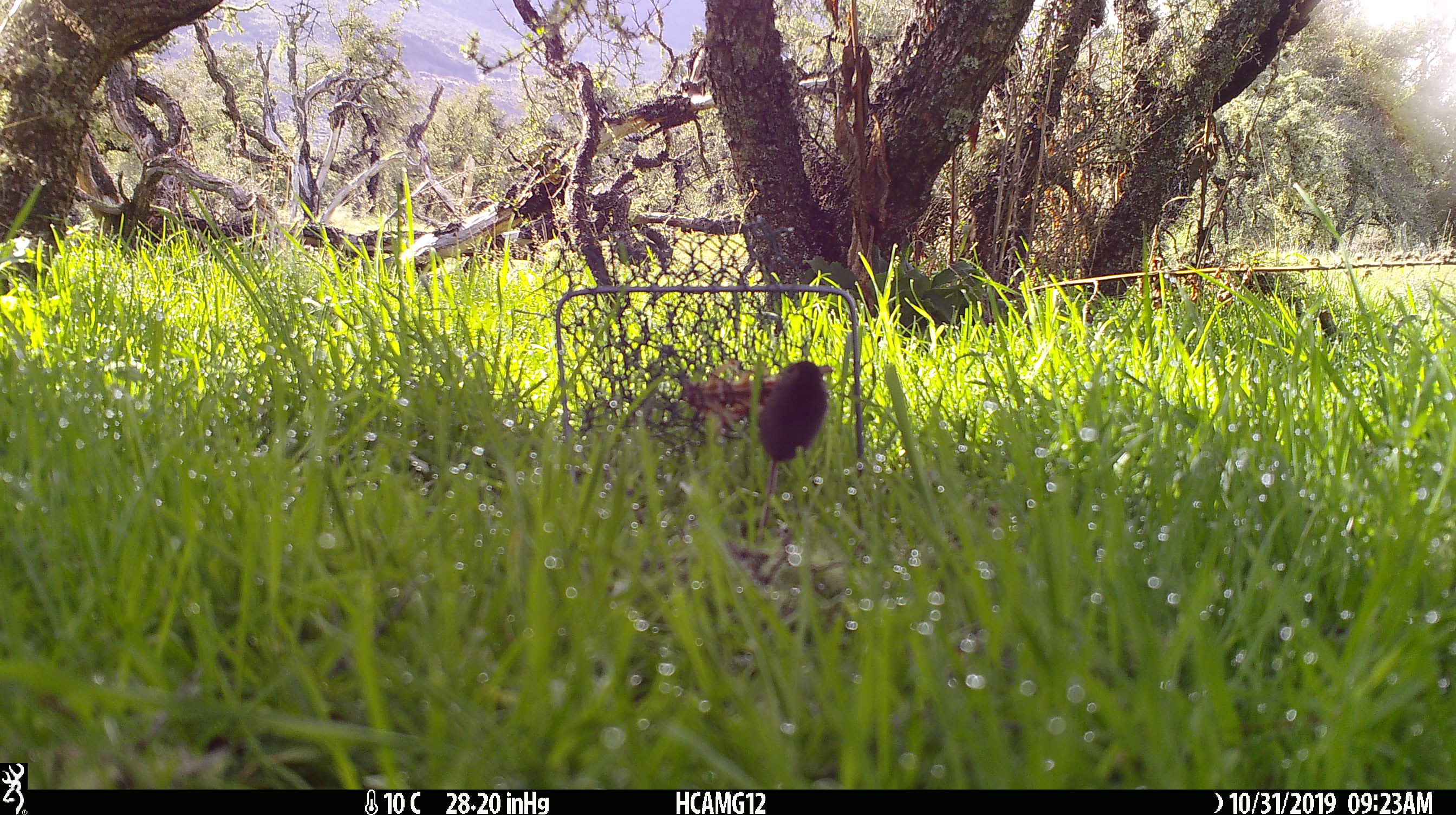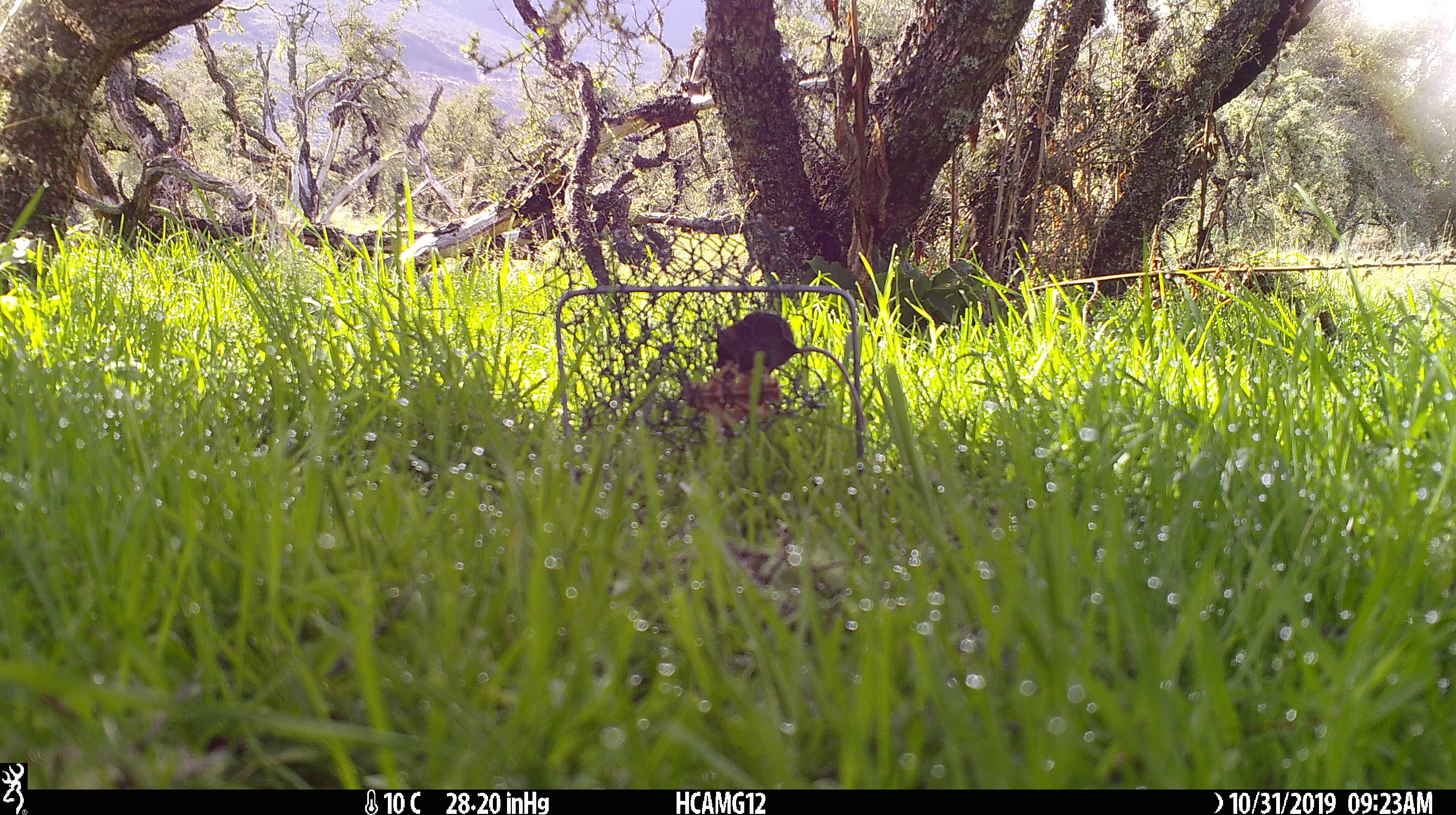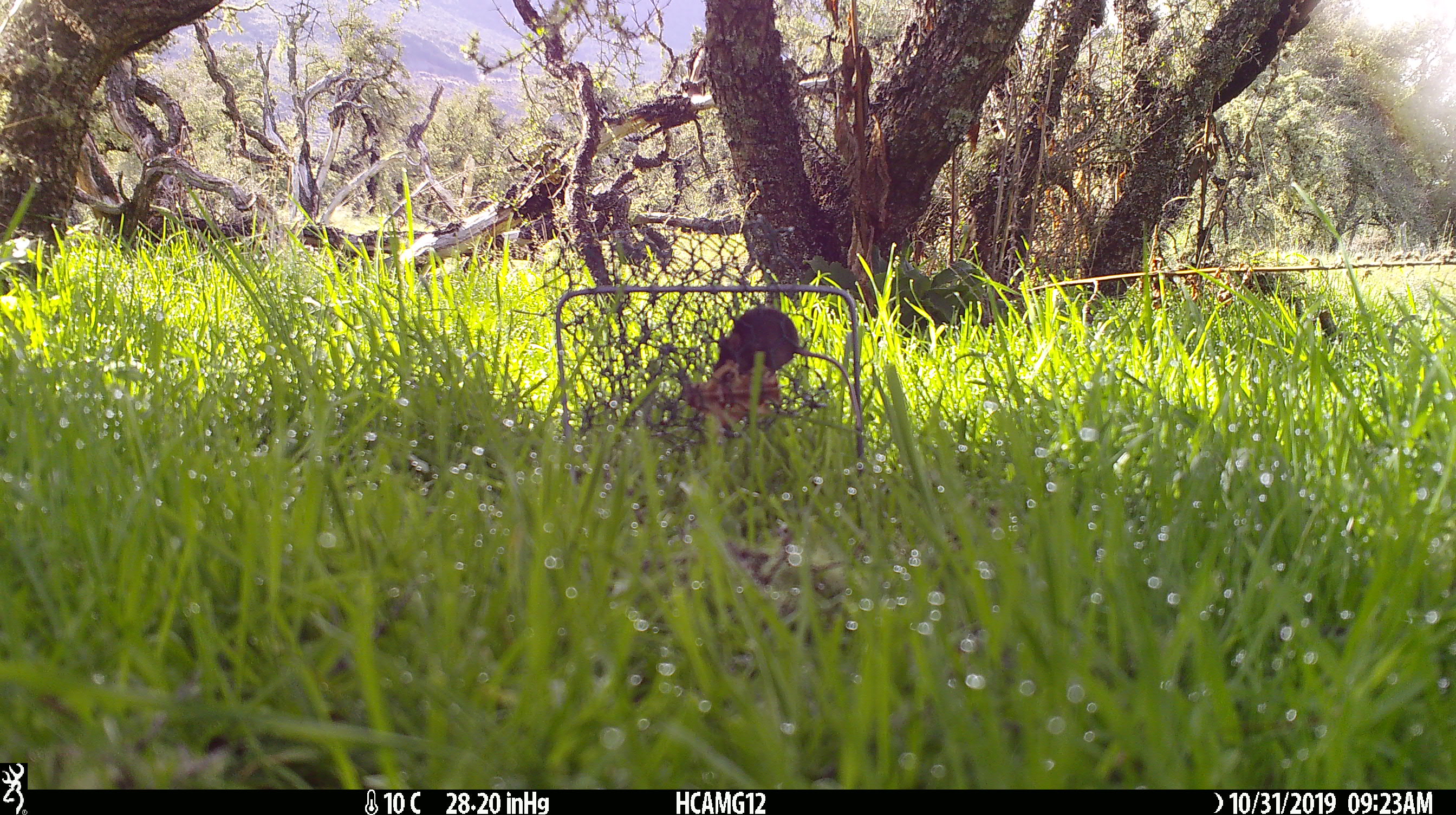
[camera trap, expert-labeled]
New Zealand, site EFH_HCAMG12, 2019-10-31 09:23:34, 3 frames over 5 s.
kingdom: Animalia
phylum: Chordata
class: Mammalia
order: Rodentia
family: Muridae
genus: Mus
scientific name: Mus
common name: mouse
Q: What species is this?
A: Mouse (Mus).